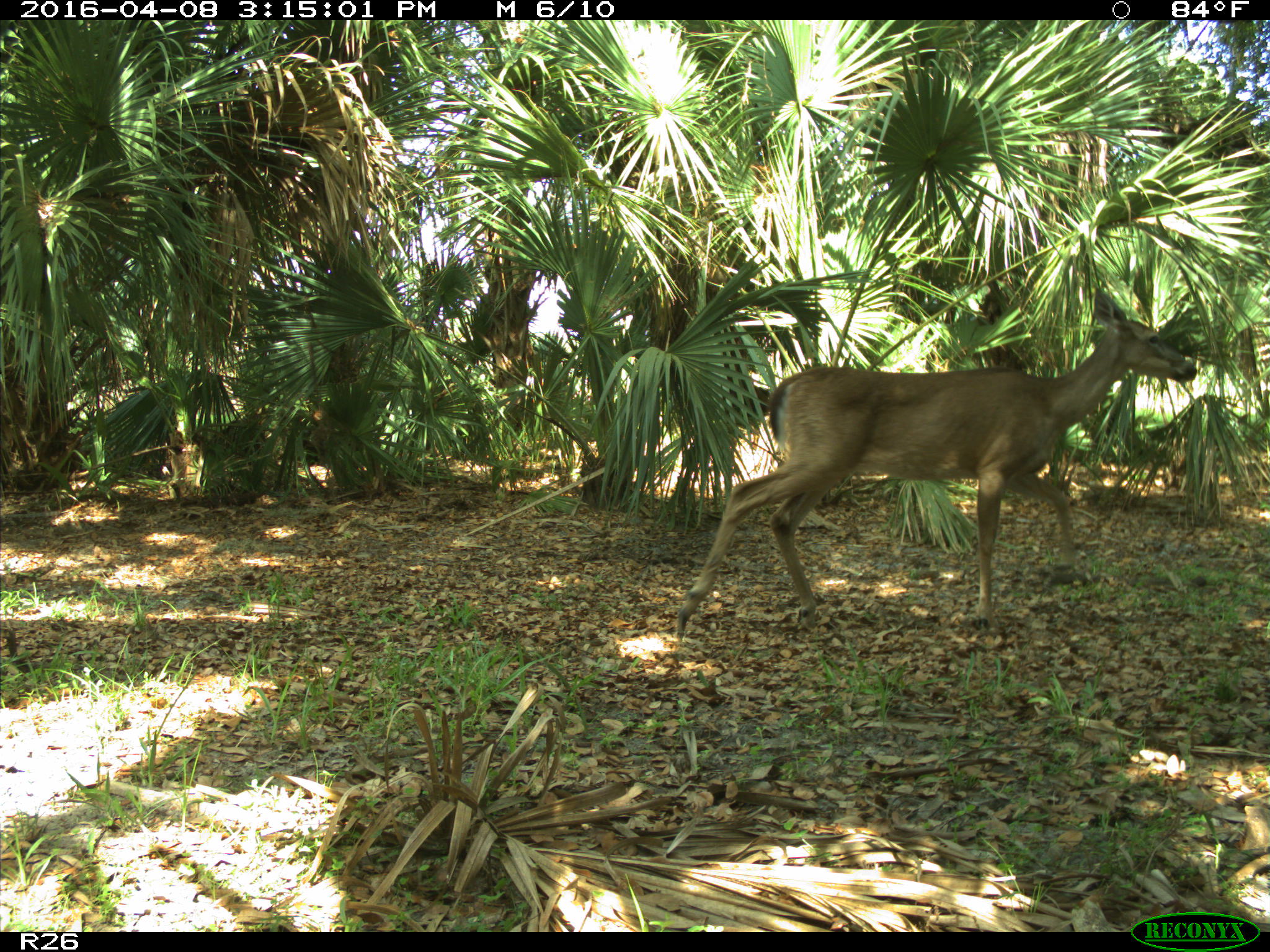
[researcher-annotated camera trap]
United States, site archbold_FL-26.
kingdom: Animalia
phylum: Chordata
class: Mammalia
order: Artiodactyla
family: Cervidae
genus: Odocoileus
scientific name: Odocoileus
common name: deer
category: unidentified deer